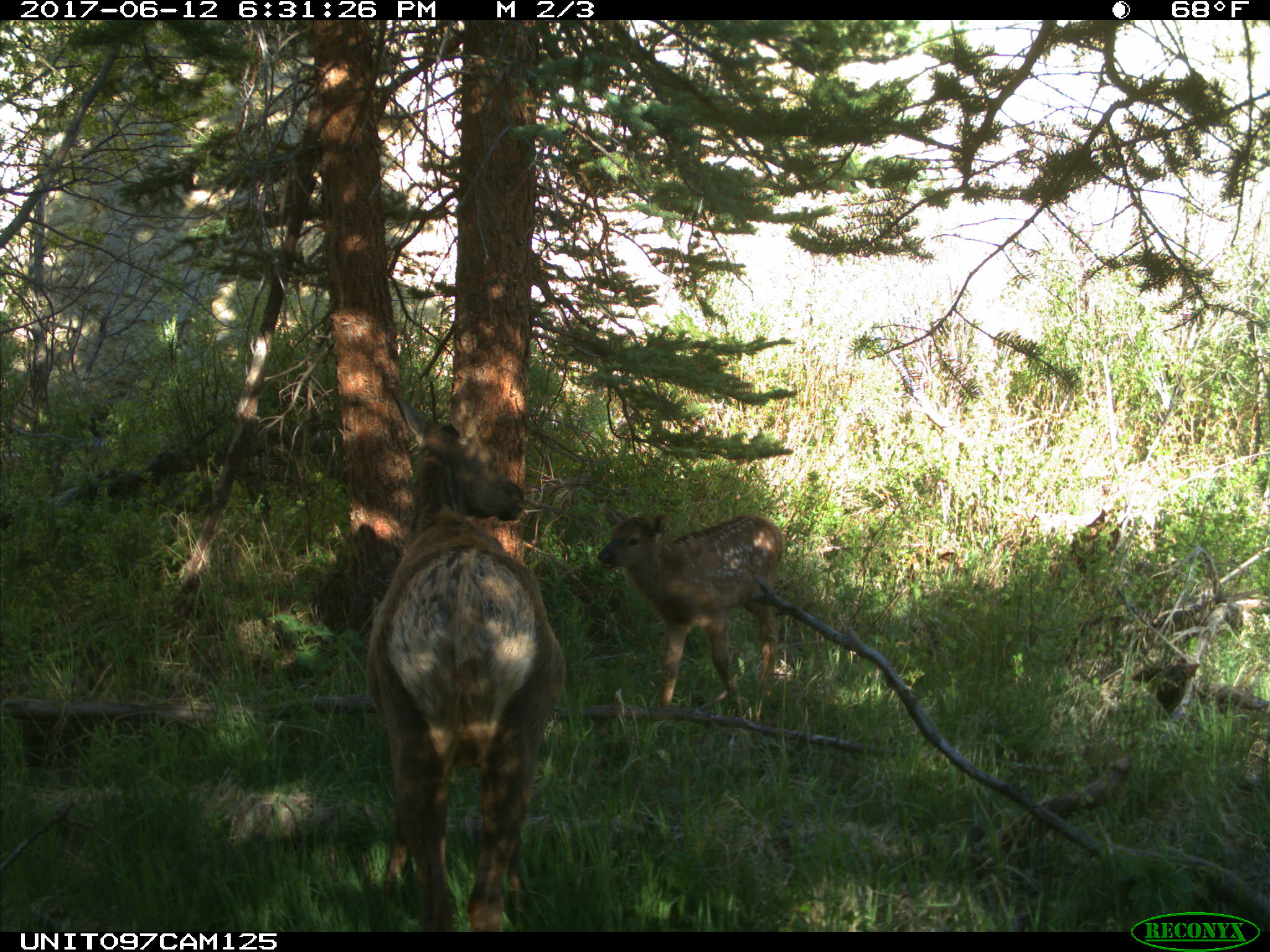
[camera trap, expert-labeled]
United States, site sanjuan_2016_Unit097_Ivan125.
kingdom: Animalia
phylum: Chordata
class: Mammalia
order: Artiodactyla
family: Cervidae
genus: Cervus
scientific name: Cervus elaphus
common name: red deer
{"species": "Cervus elaphus (red deer)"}